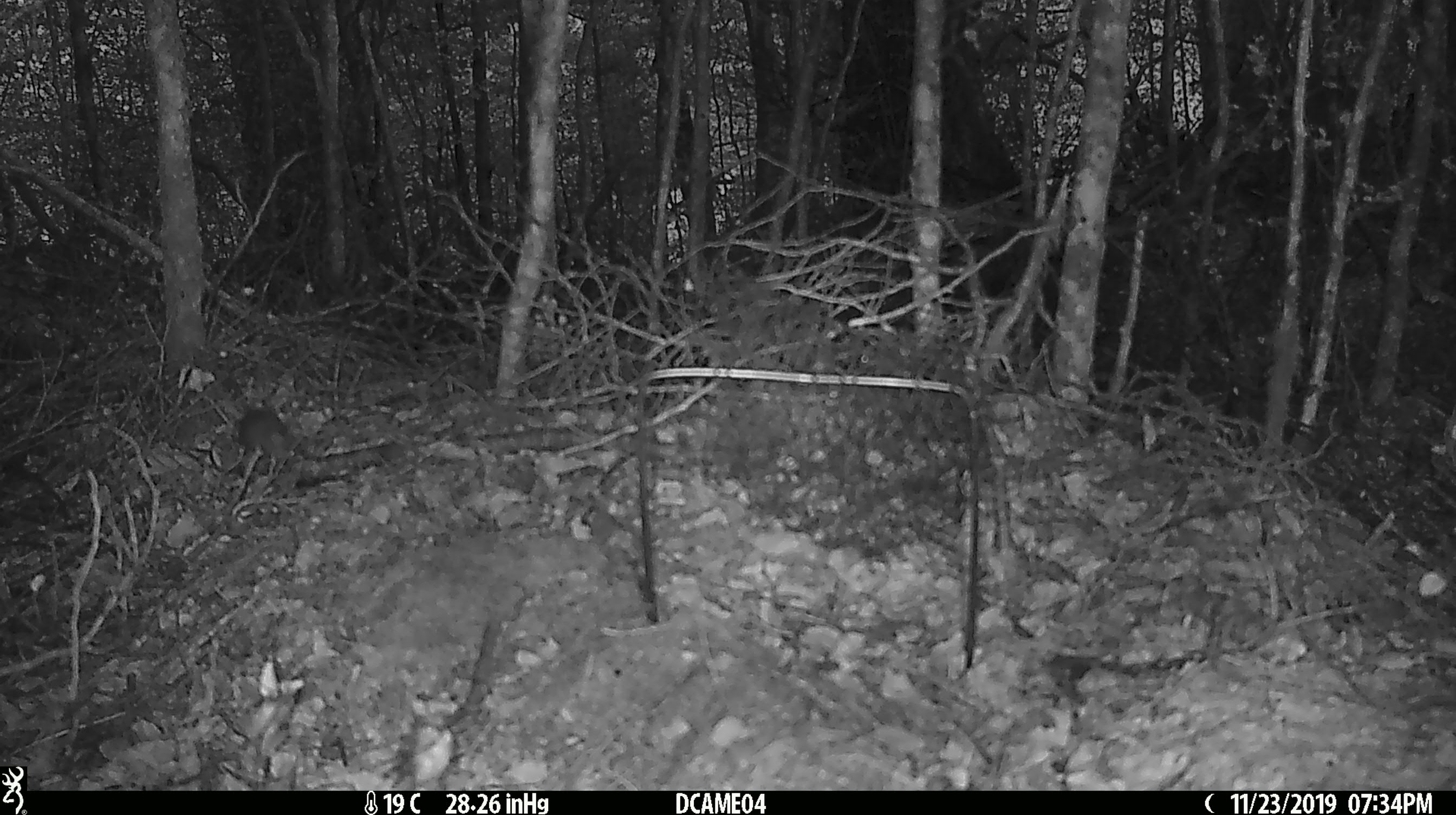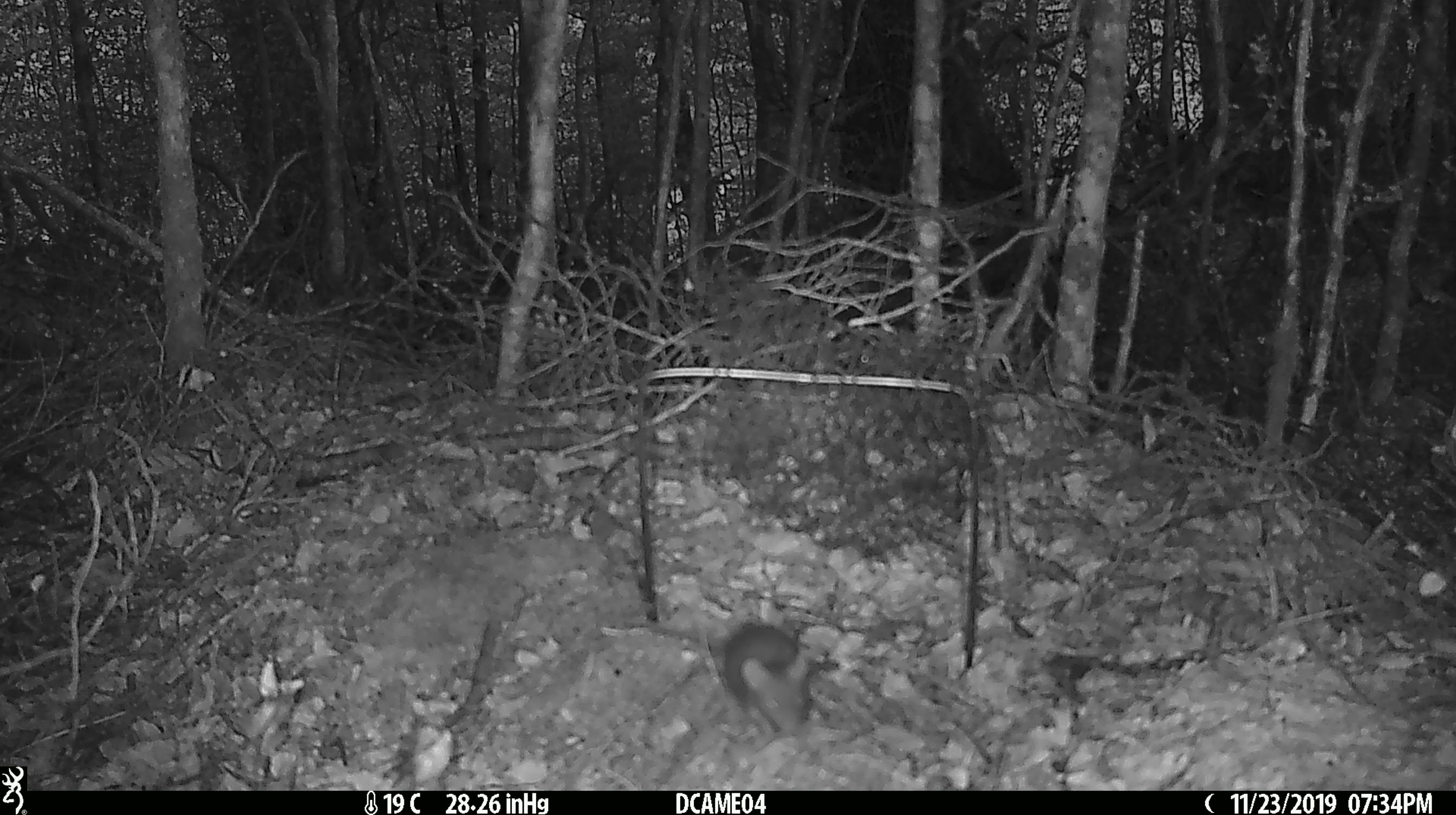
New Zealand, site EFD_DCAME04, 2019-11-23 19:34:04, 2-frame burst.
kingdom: Animalia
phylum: Chordata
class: Mammalia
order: Rodentia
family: Muridae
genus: Mus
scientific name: Mus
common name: mouse